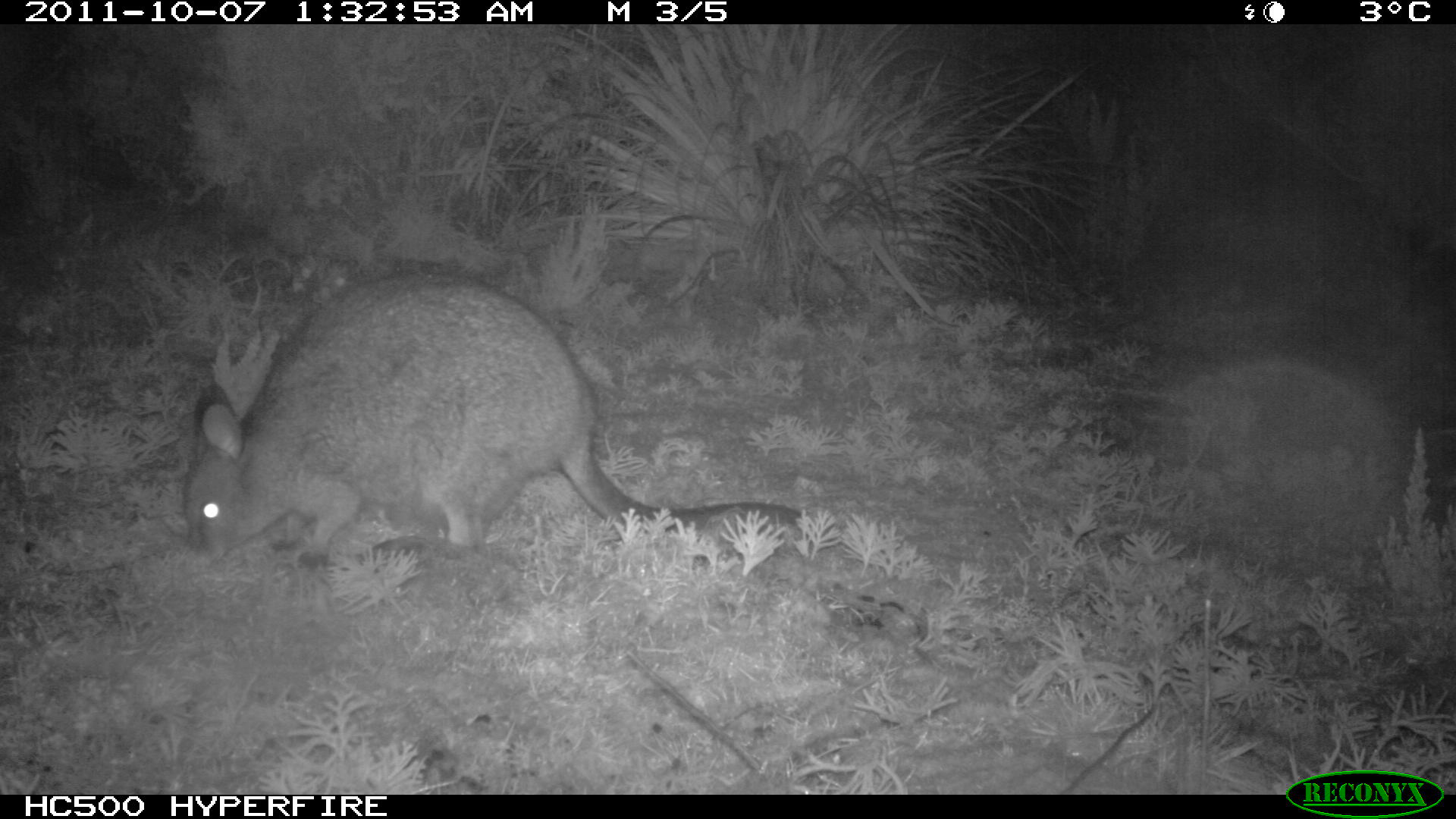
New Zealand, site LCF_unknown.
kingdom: Animalia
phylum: Chordata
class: Mammalia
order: Diprotodontia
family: Macropodidae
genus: Notamacropus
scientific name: Notamacropus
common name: wallaby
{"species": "wallaby (Notamacropus)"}